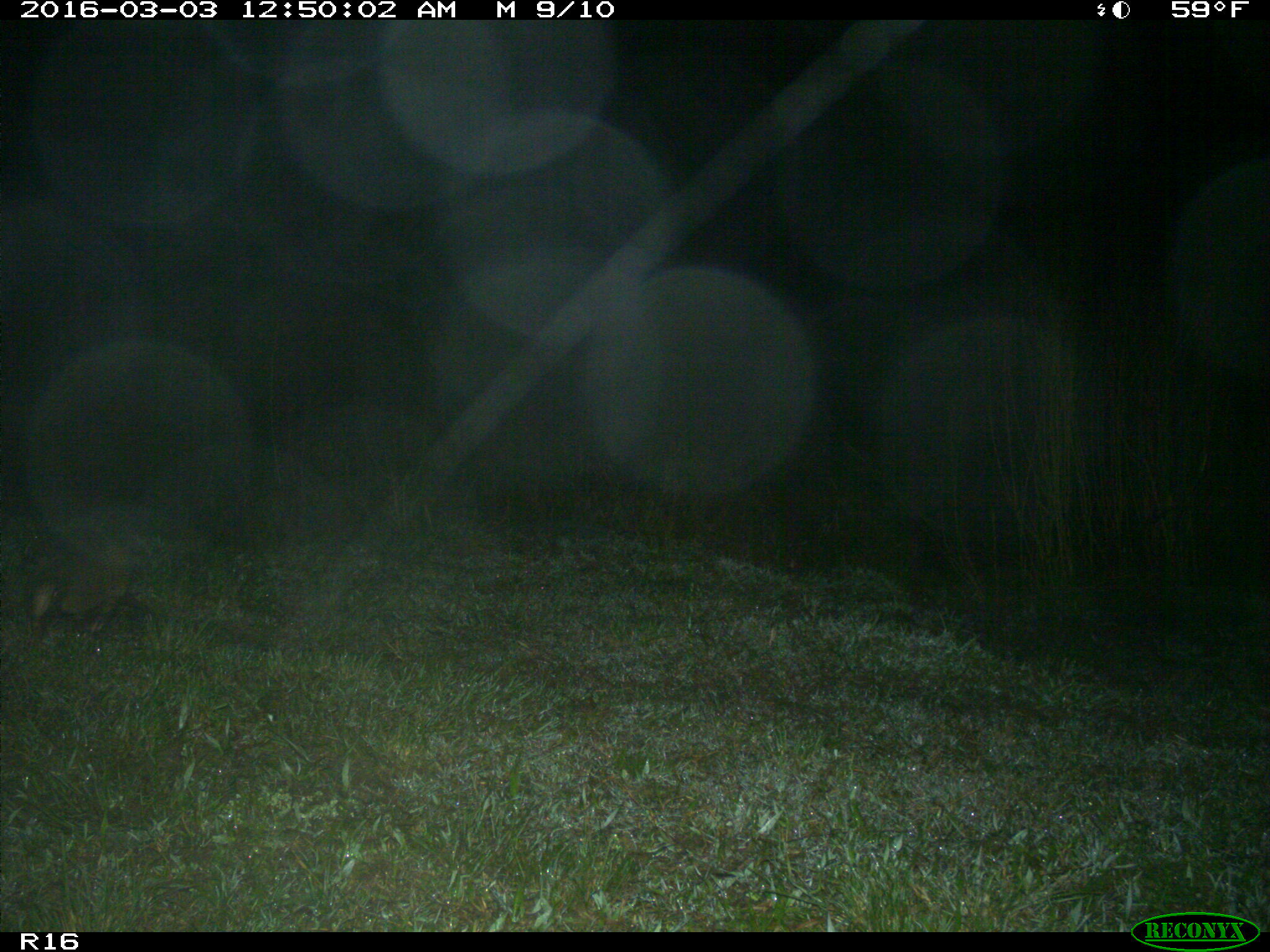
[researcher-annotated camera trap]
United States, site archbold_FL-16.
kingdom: Animalia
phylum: Chordata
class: Mammalia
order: Cingulata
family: Dasypodidae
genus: Dasypus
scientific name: Dasypus novemcinctus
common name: nine-banded armadillo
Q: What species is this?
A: Dasypus novemcinctus (nine-banded armadillo).